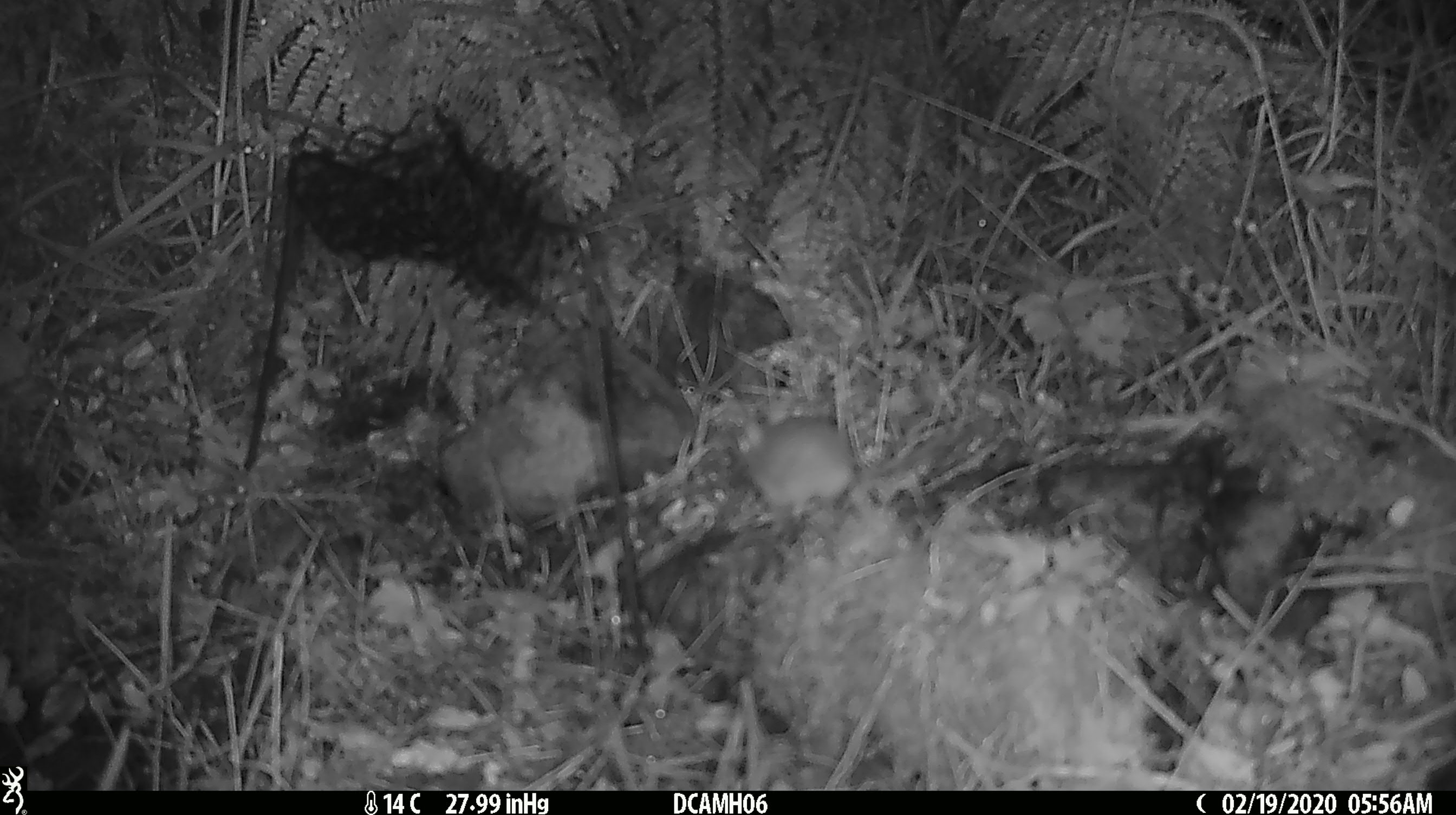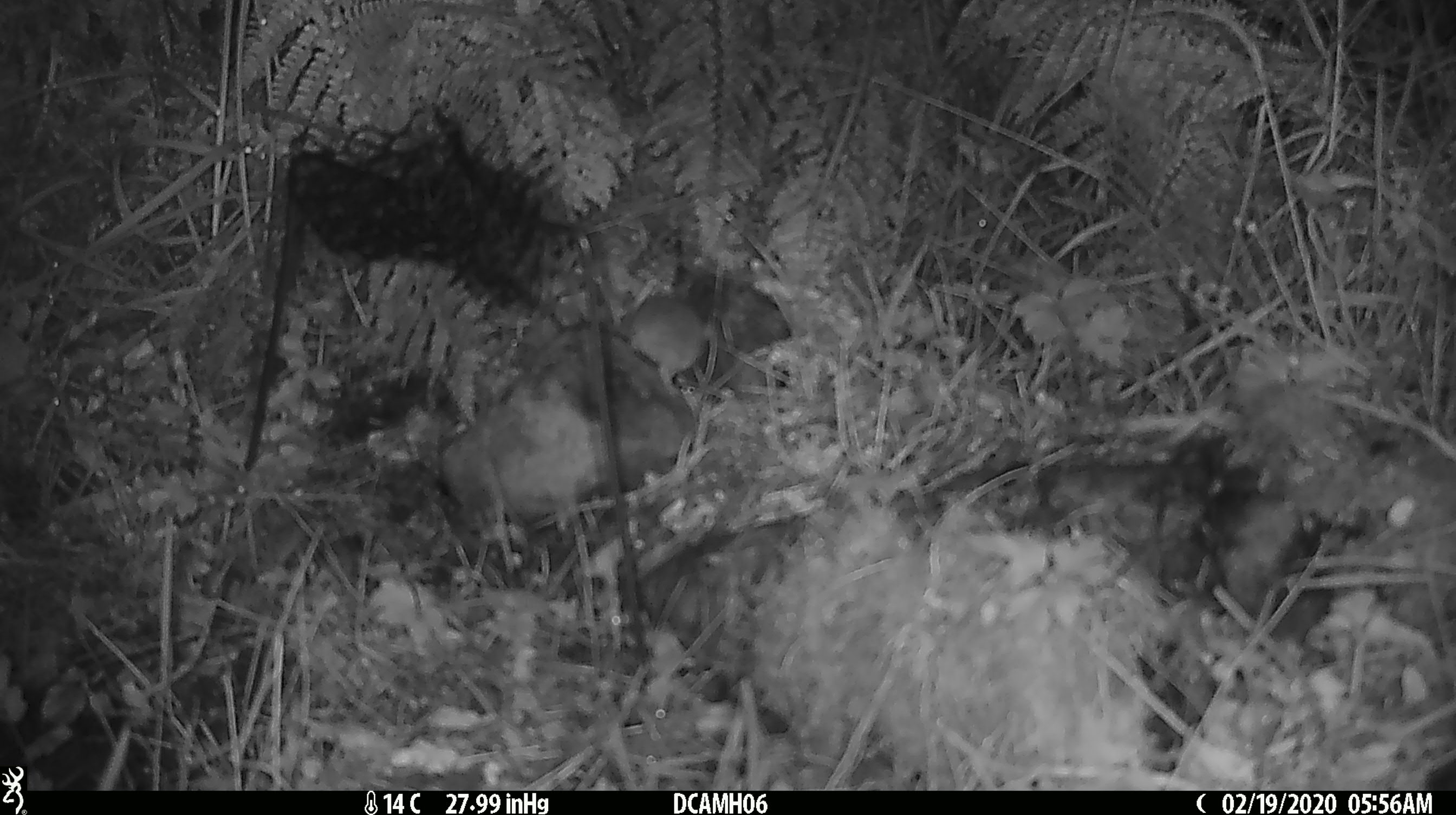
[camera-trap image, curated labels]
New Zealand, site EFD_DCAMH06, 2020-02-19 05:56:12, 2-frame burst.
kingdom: Animalia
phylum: Chordata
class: Mammalia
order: Rodentia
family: Muridae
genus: Mus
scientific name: Mus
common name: mouse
Mouse (Mus).